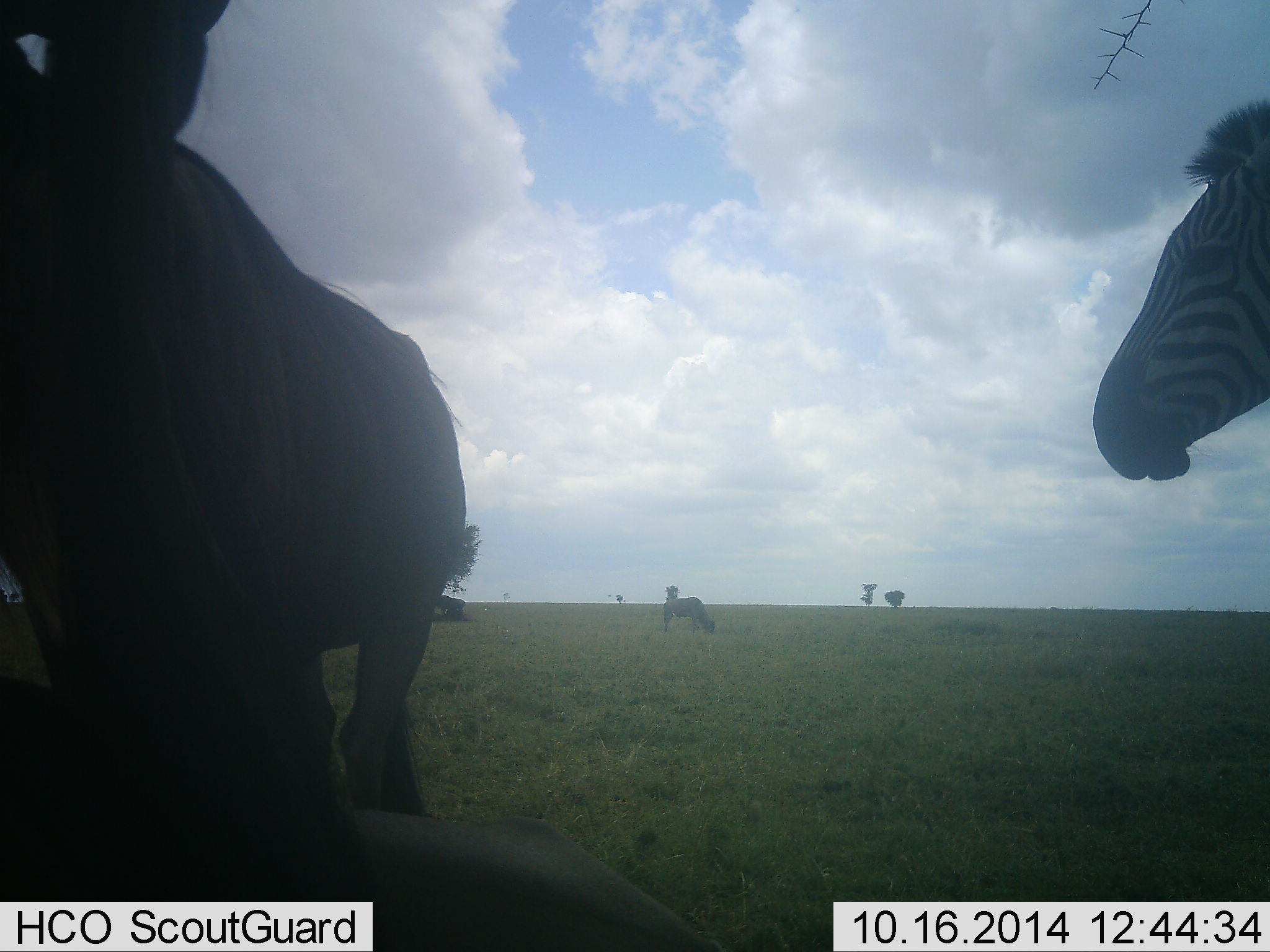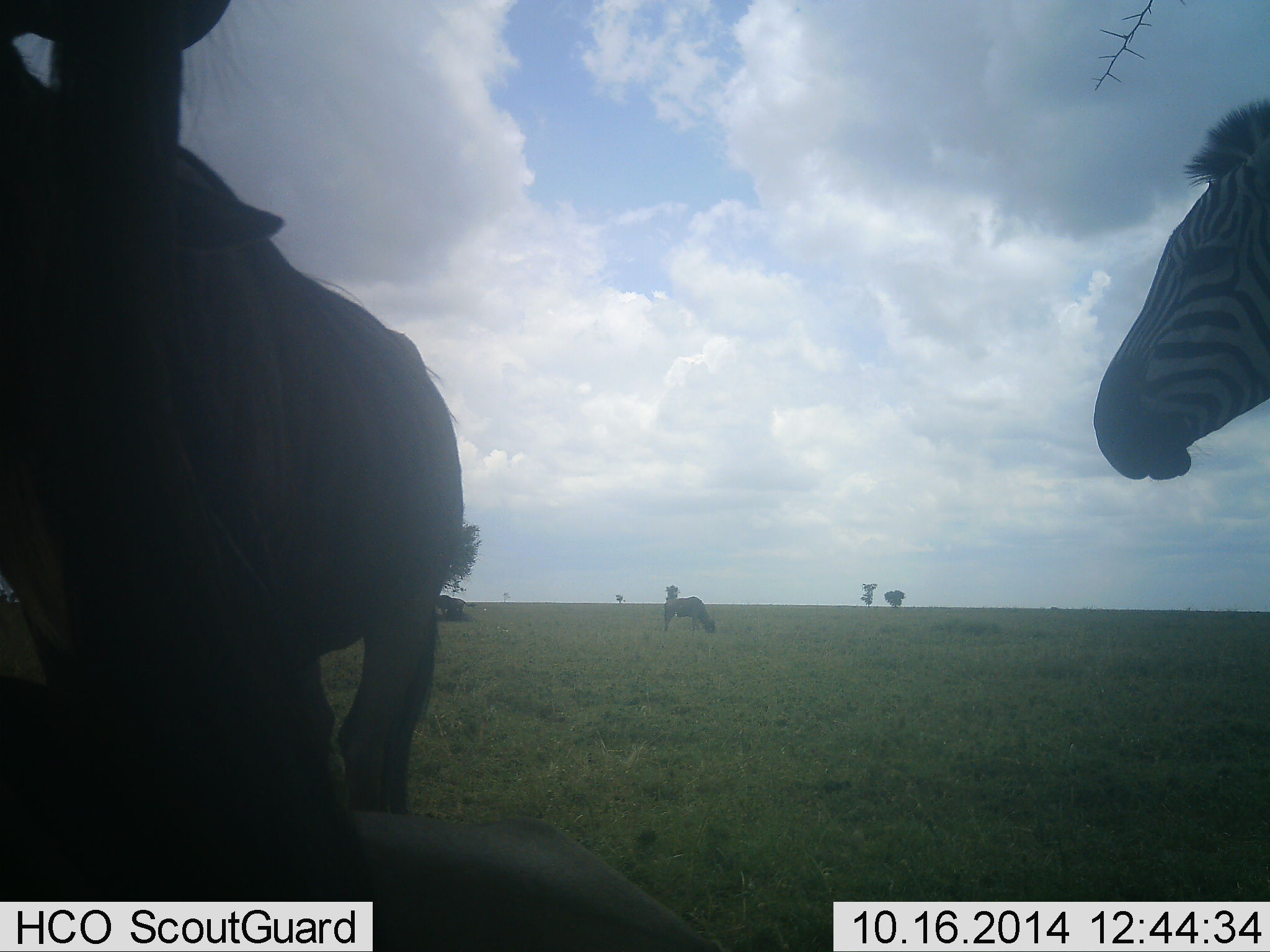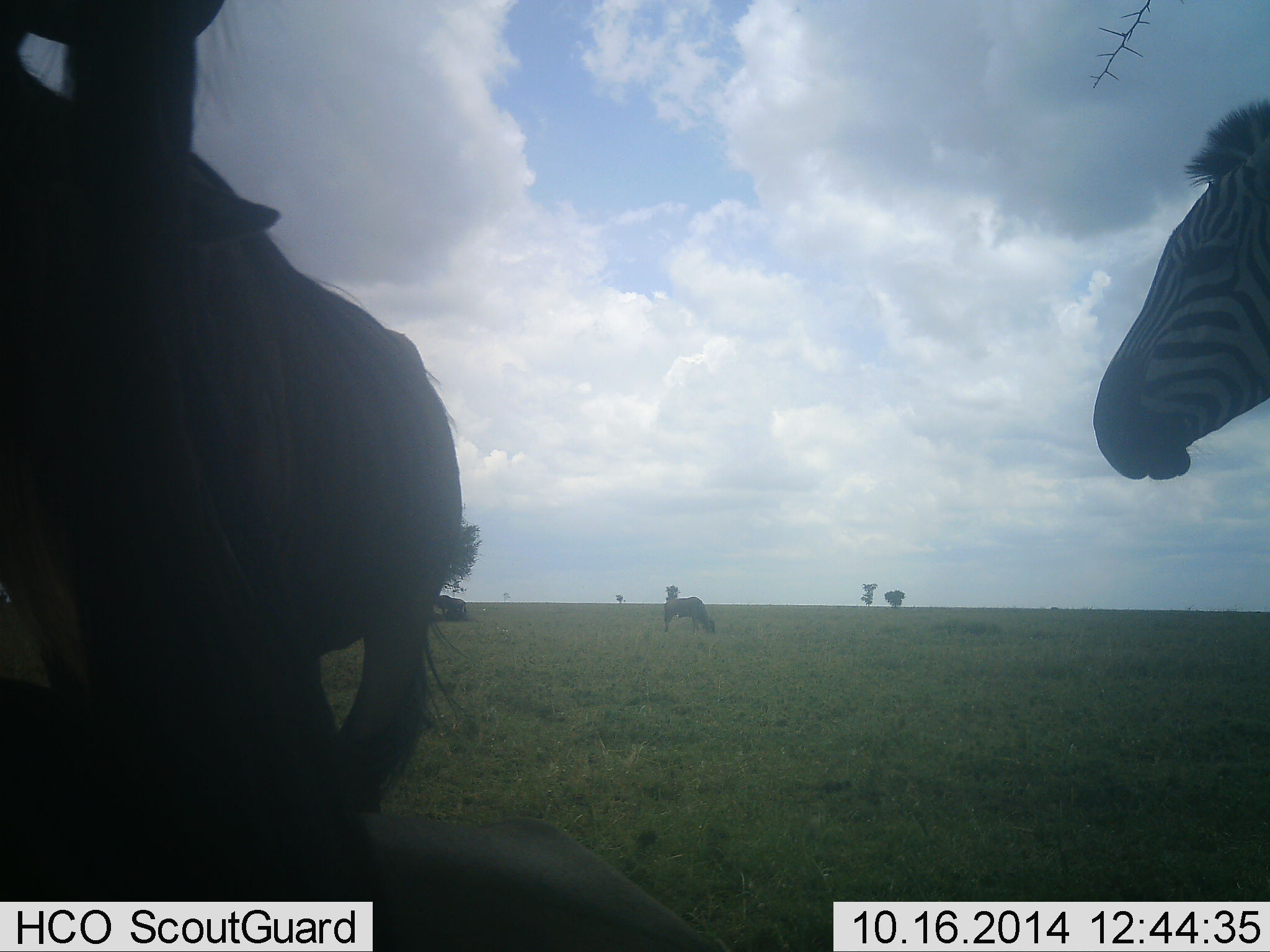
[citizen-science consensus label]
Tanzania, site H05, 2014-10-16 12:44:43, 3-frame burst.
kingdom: Animalia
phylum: Chordata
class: Mammalia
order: Artiodactyla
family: Bovidae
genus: Connochaetes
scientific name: Connochaetes taurinus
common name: blue wildebeest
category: wildebeest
Wildebeest (blue wildebeest) (Connochaetes taurinus), count 3. Behavior (volunteer vote fractions): standing 80%, resting 40%, moving 0%, interacting 0%. Young present (vote fraction): 0%. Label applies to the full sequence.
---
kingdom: Animalia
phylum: Chordata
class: Mammalia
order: Perissodactyla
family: Equidae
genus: Equus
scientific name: Equus quagga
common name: plains zebra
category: zebra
Zebra (plains zebra) (Equus quagga), count 2. Behavior (volunteer vote fractions): standing 93%, resting 0%, moving 7%, interacting 0%. Young present (vote fraction): 0%. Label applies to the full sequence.